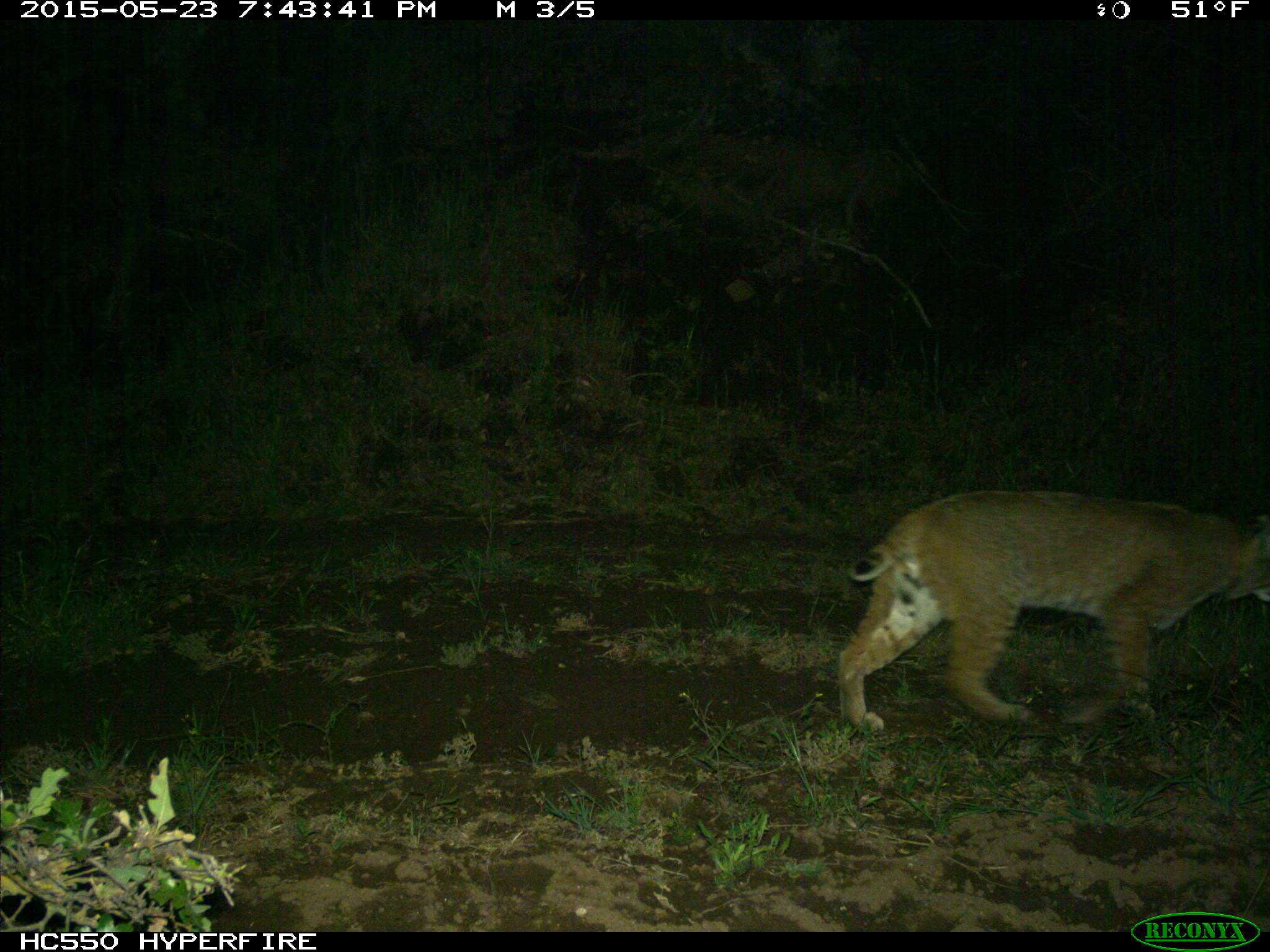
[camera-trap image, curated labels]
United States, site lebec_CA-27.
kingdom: Animalia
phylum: Chordata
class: Mammalia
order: Carnivora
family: Felidae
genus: Lynx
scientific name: Lynx rufus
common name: bobcat